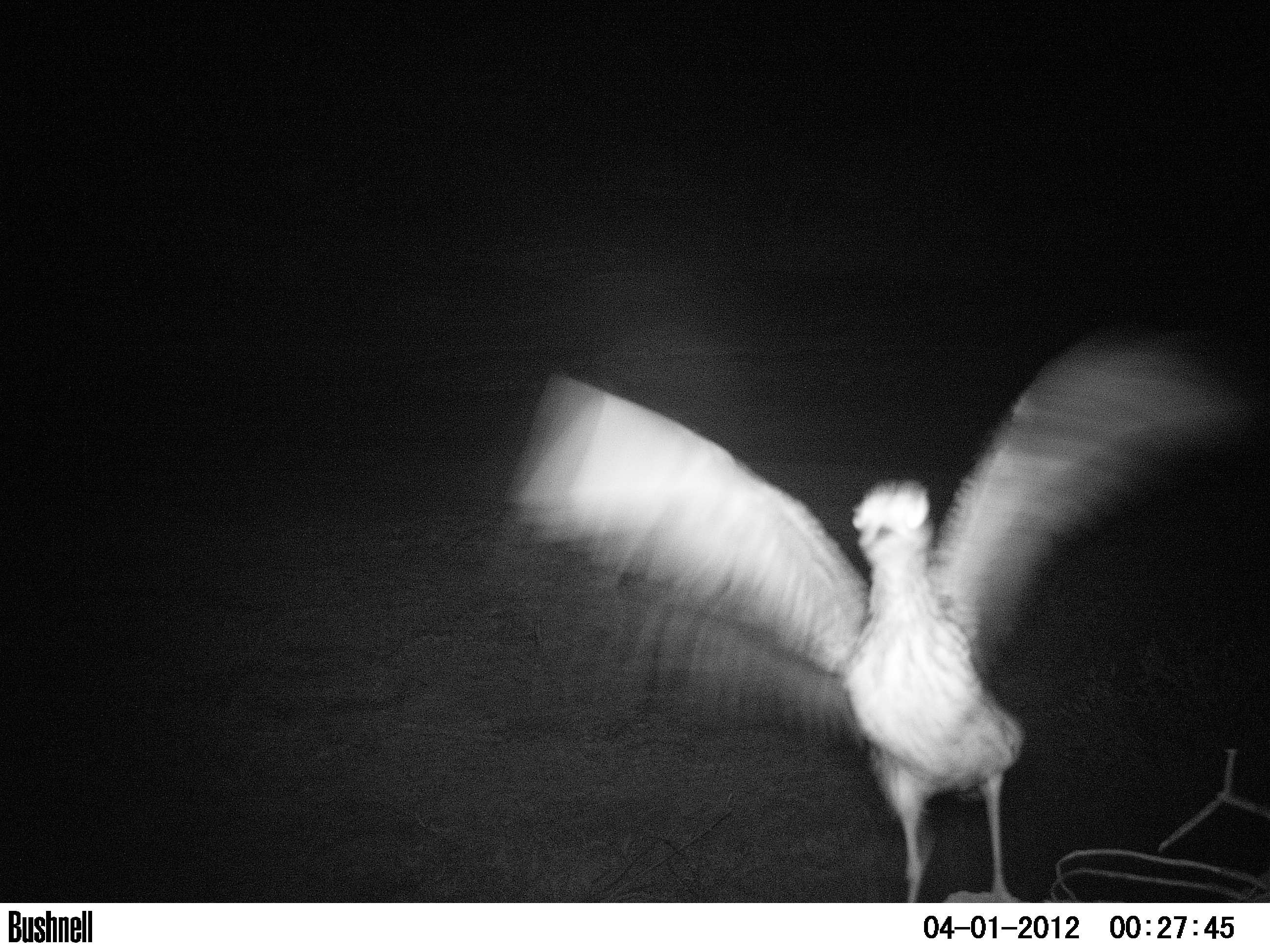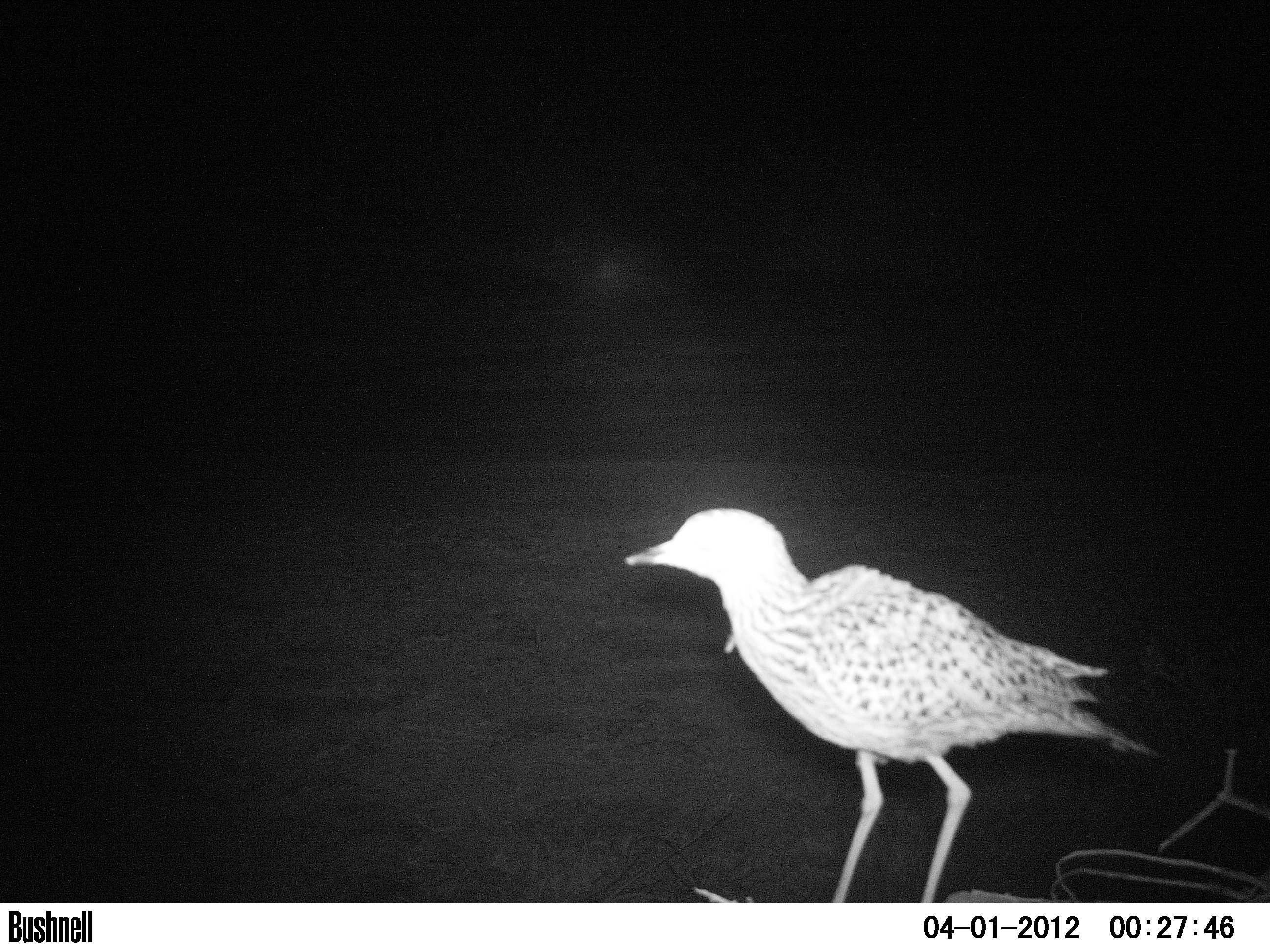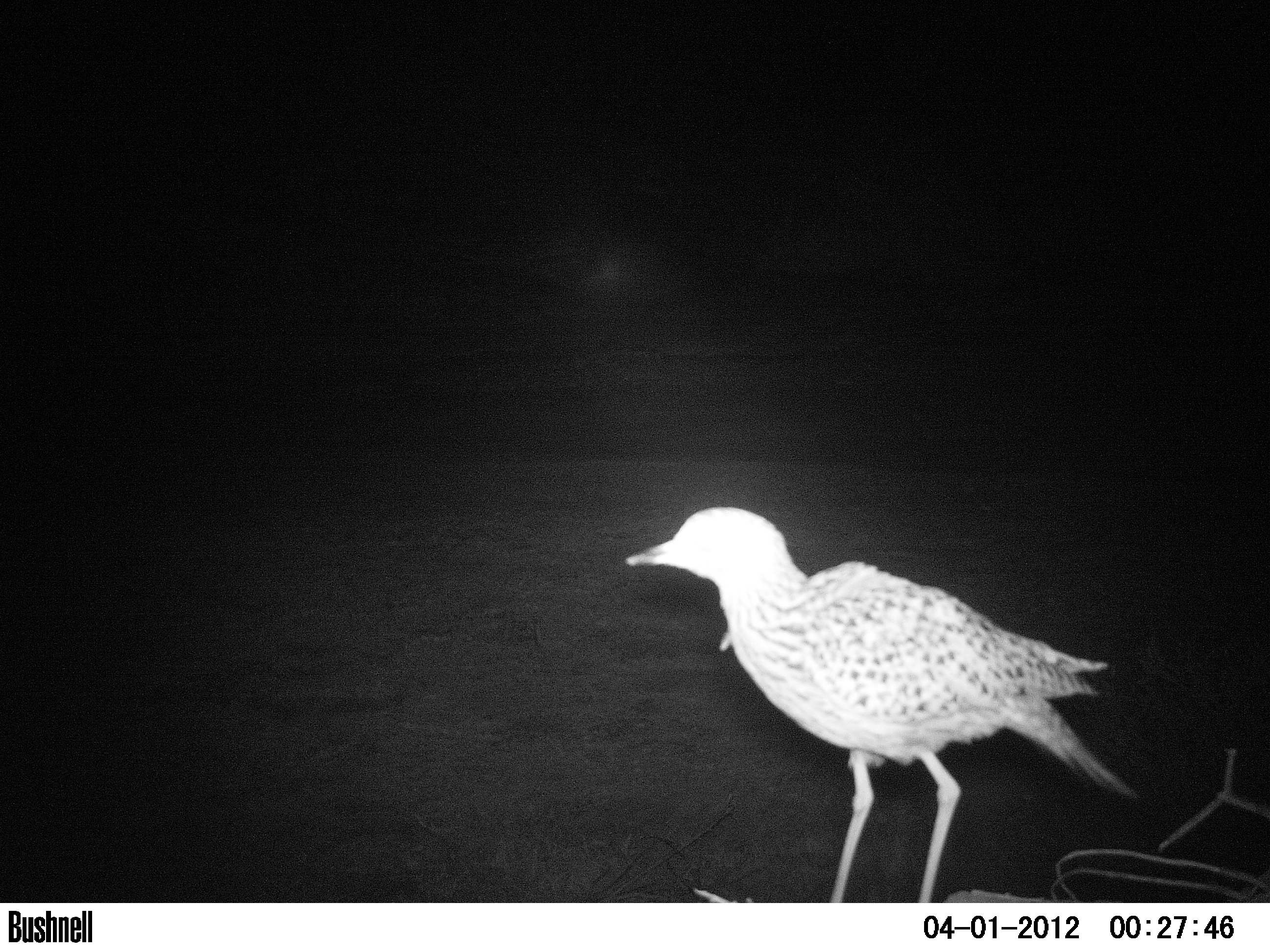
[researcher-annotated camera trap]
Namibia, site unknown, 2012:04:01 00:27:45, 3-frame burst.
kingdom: Animalia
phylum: Chordata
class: Aves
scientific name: Aves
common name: birds